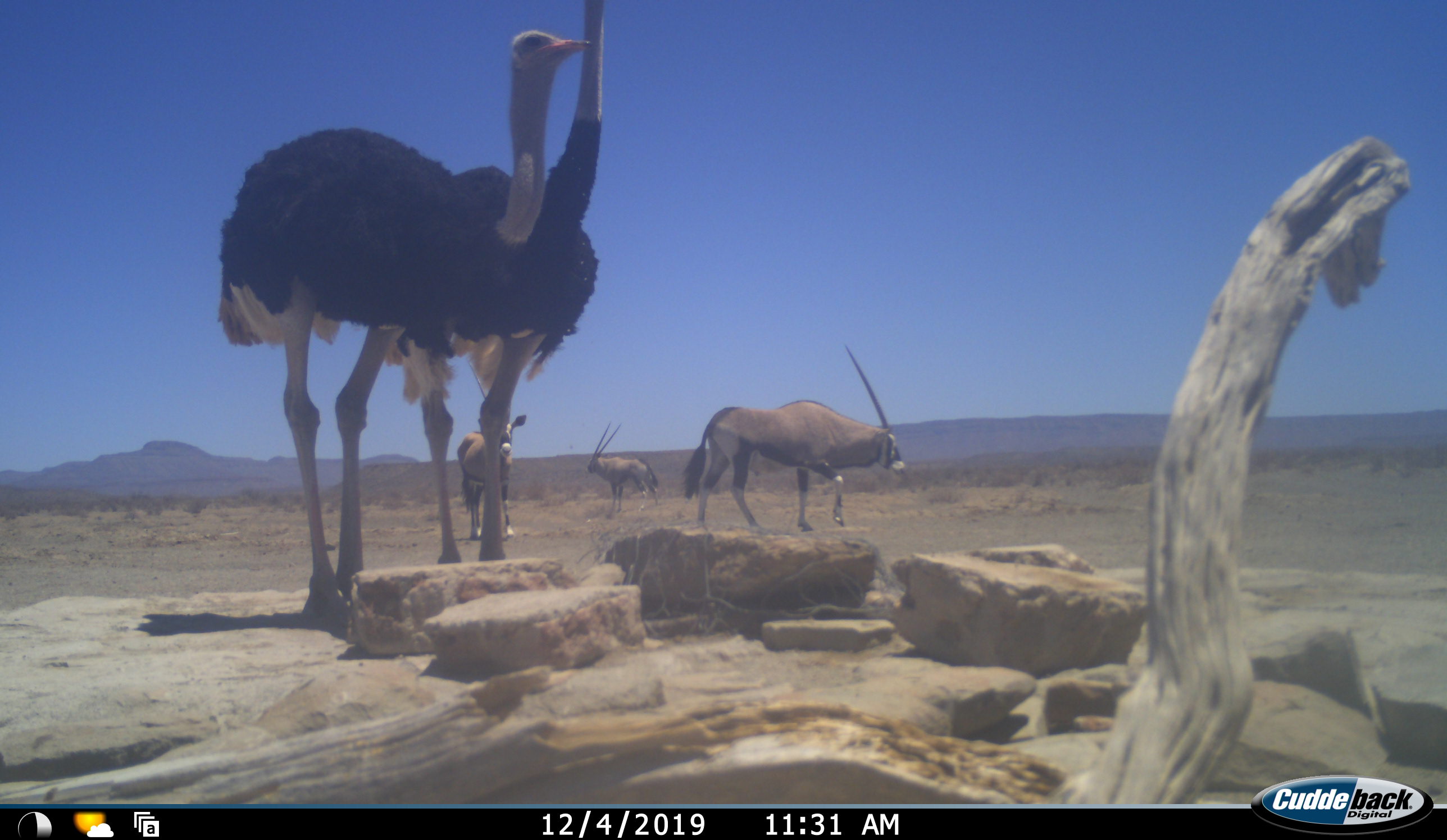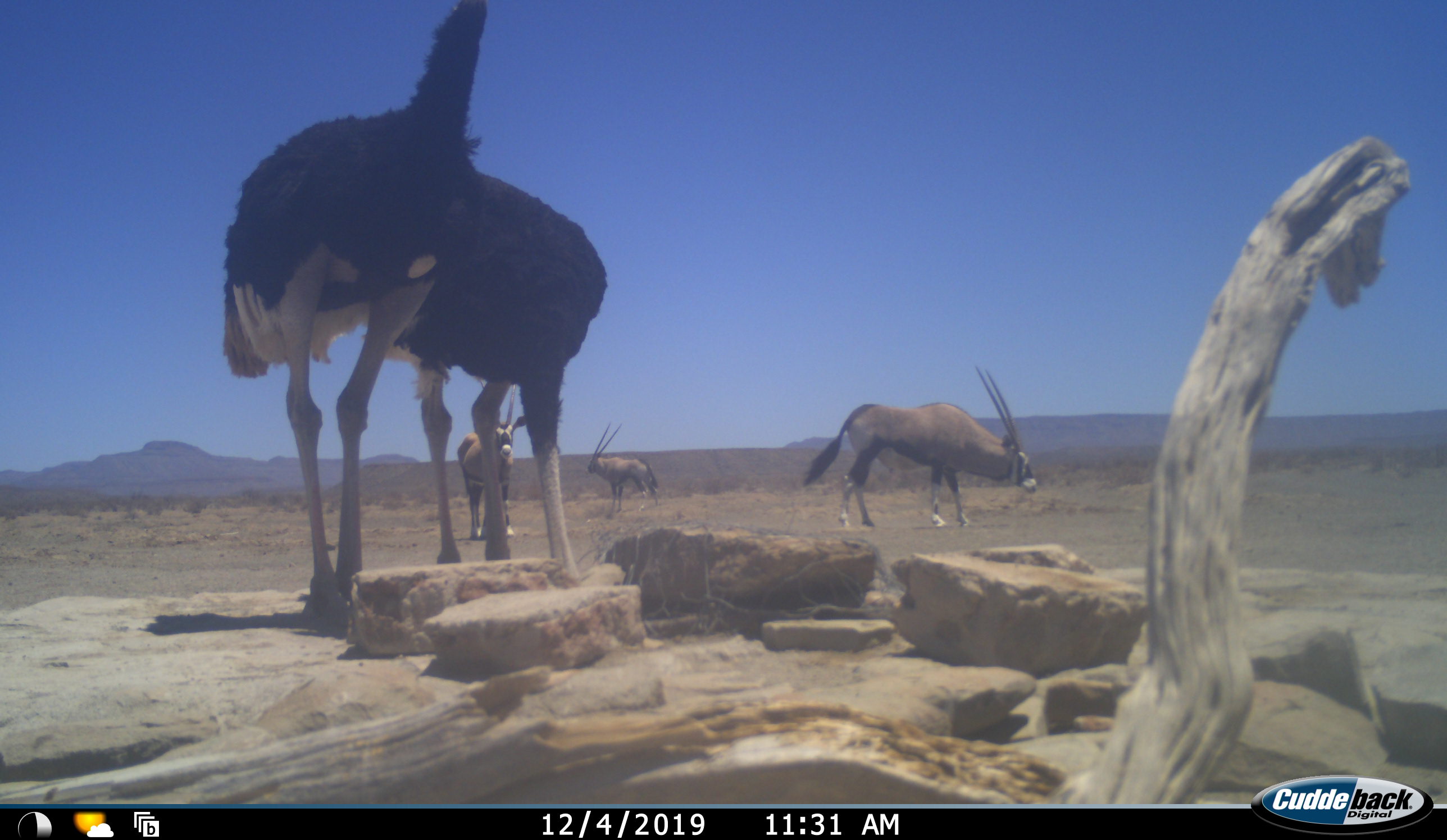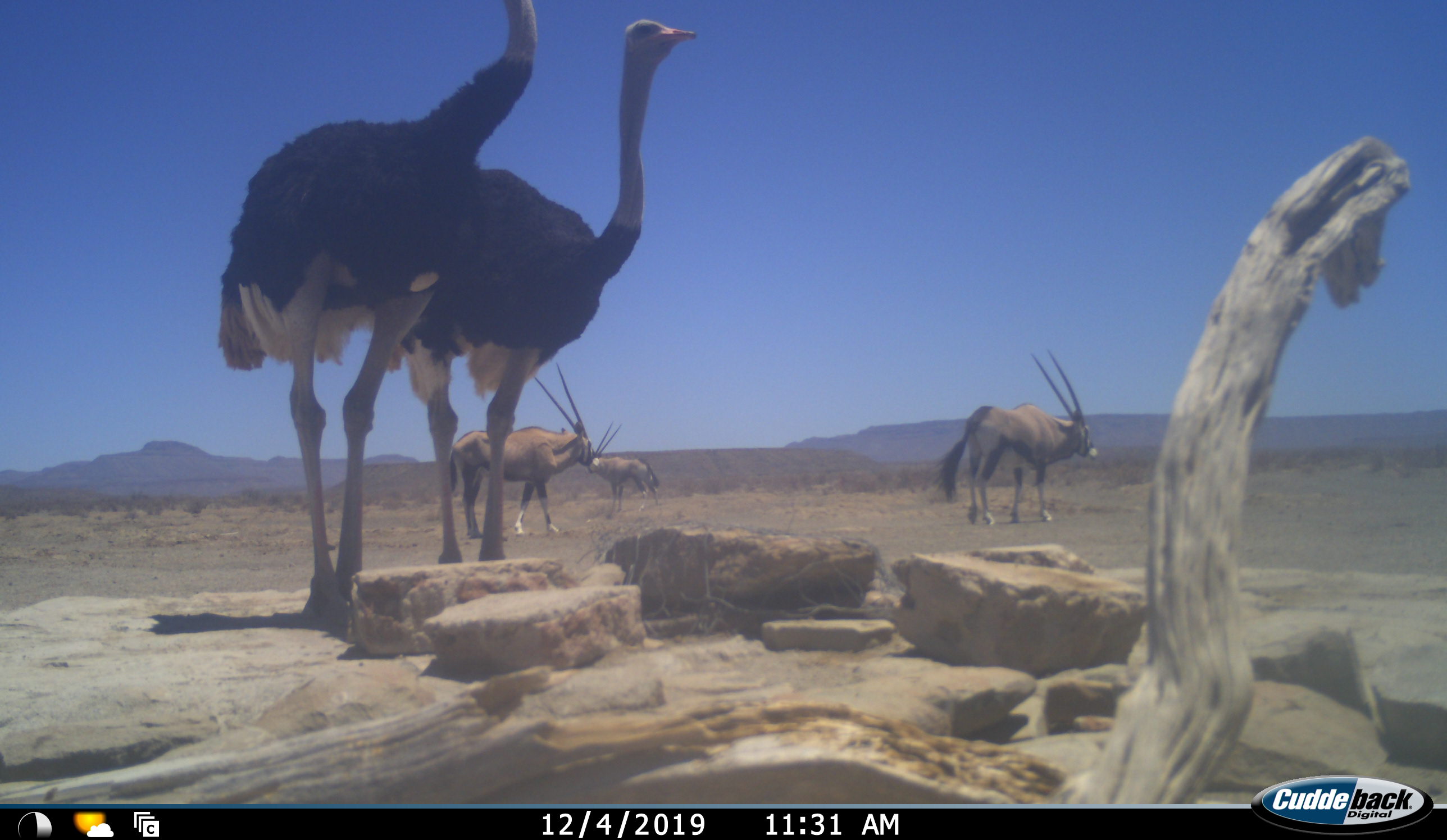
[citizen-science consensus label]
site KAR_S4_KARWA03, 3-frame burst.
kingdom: Animalia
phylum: Chordata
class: Mammalia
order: Artiodactyla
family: Bovidae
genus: Oryx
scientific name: Oryx gazella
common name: gemsbok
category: oryx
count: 3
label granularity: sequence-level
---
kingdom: Animalia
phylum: Chordata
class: Aves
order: Struthioniformes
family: Struthionidae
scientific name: Struthionidae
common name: ostrich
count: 2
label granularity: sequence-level